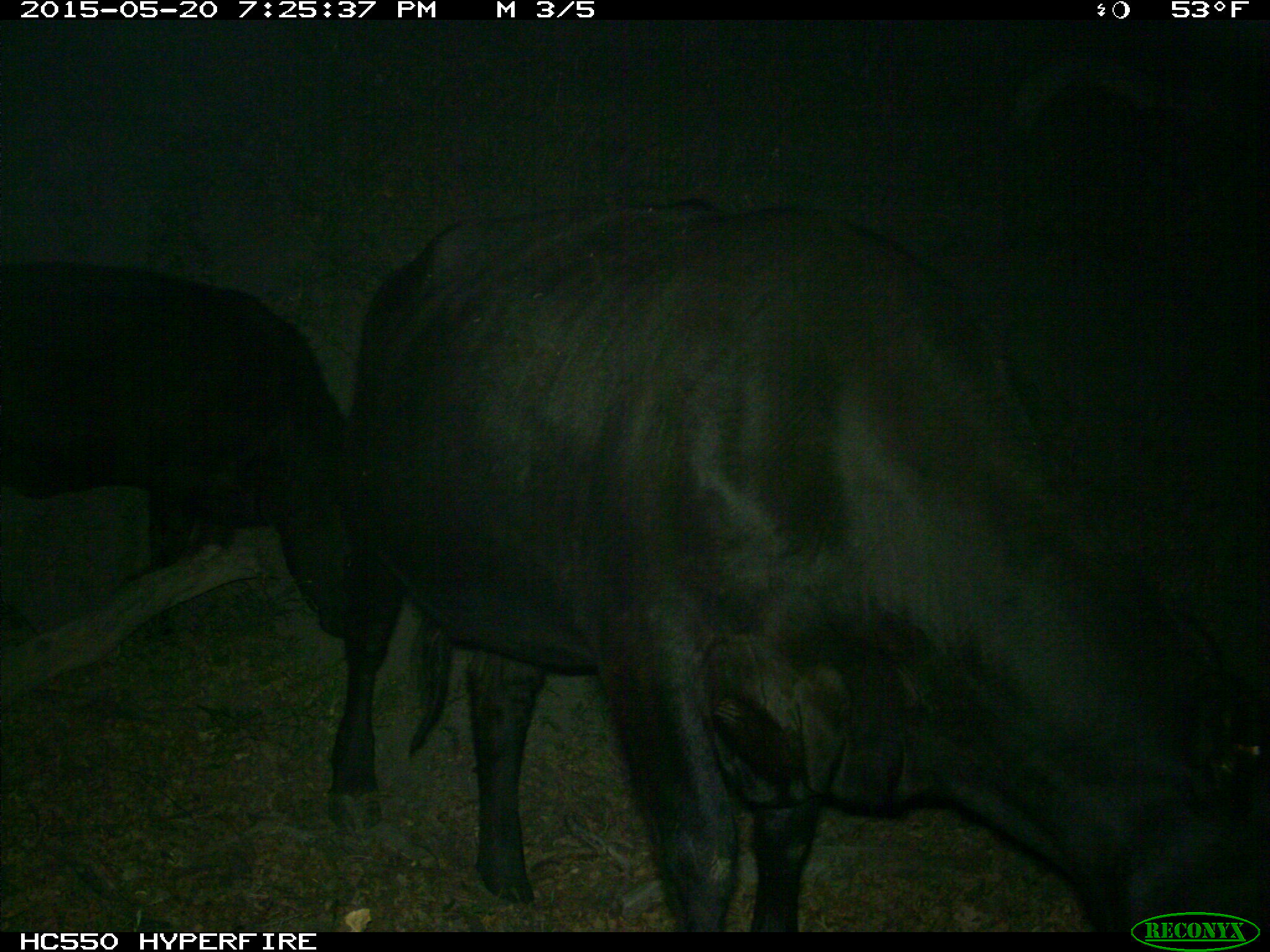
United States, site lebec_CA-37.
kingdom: Animalia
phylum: Chordata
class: Mammalia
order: Artiodactyla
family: Bovidae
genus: Bos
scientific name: Bos taurus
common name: domestic cow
Bos taurus (domestic cow).